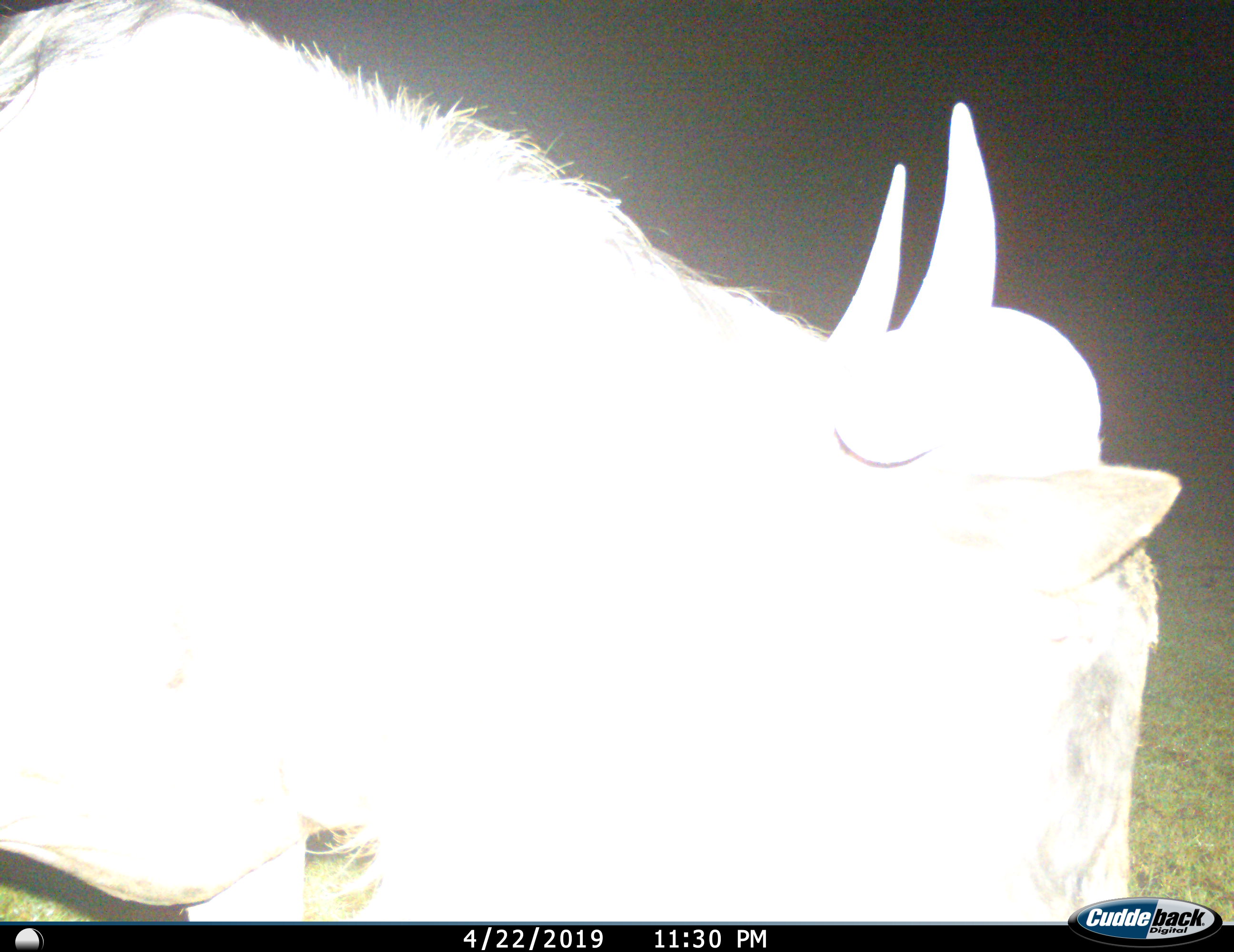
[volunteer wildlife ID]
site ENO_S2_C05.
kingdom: Animalia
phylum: Chordata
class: Mammalia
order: Artiodactyla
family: Bovidae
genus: Connochaetes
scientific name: Connochaetes taurinus taurinus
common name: blue wildebeest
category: wildebeestblue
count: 1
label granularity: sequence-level